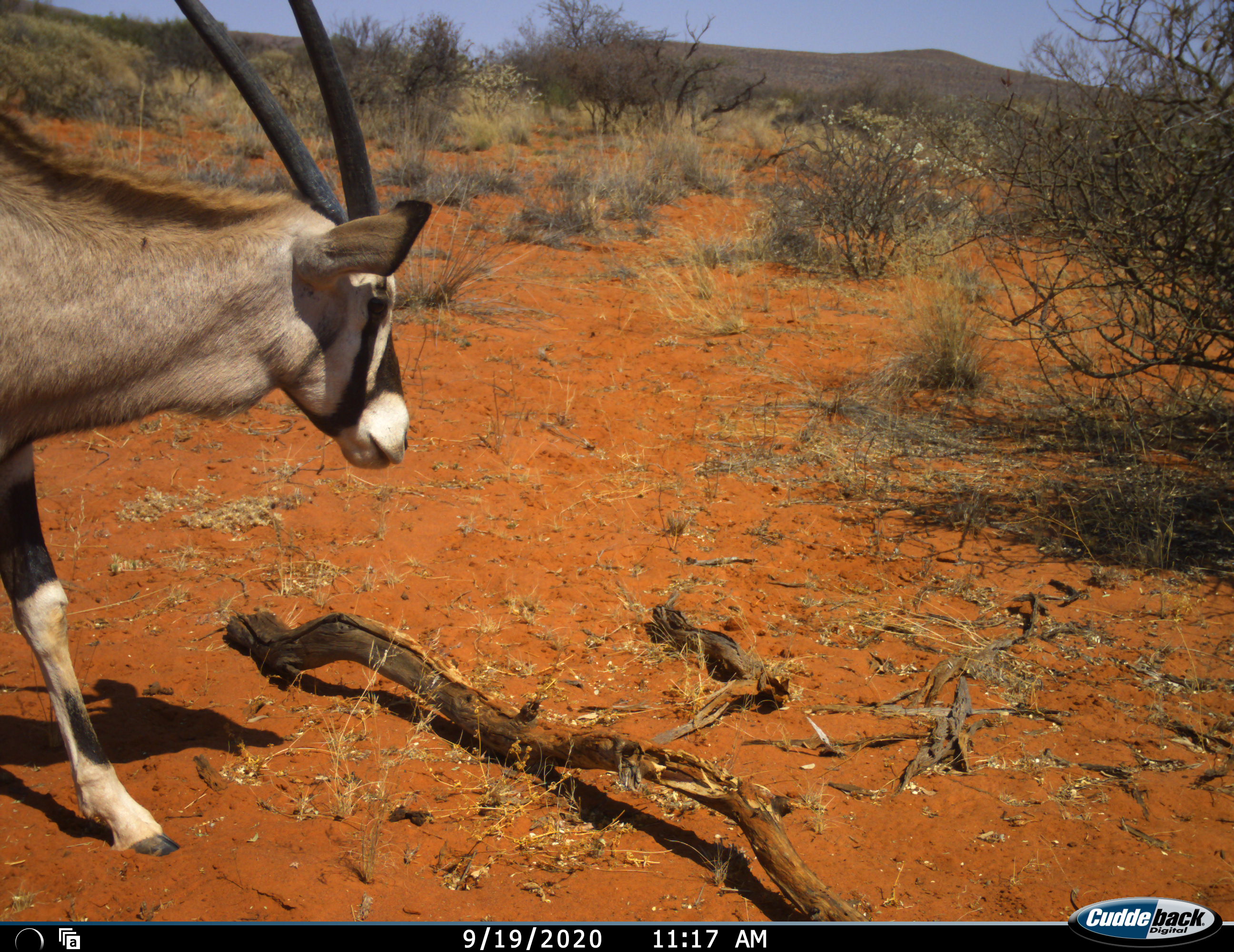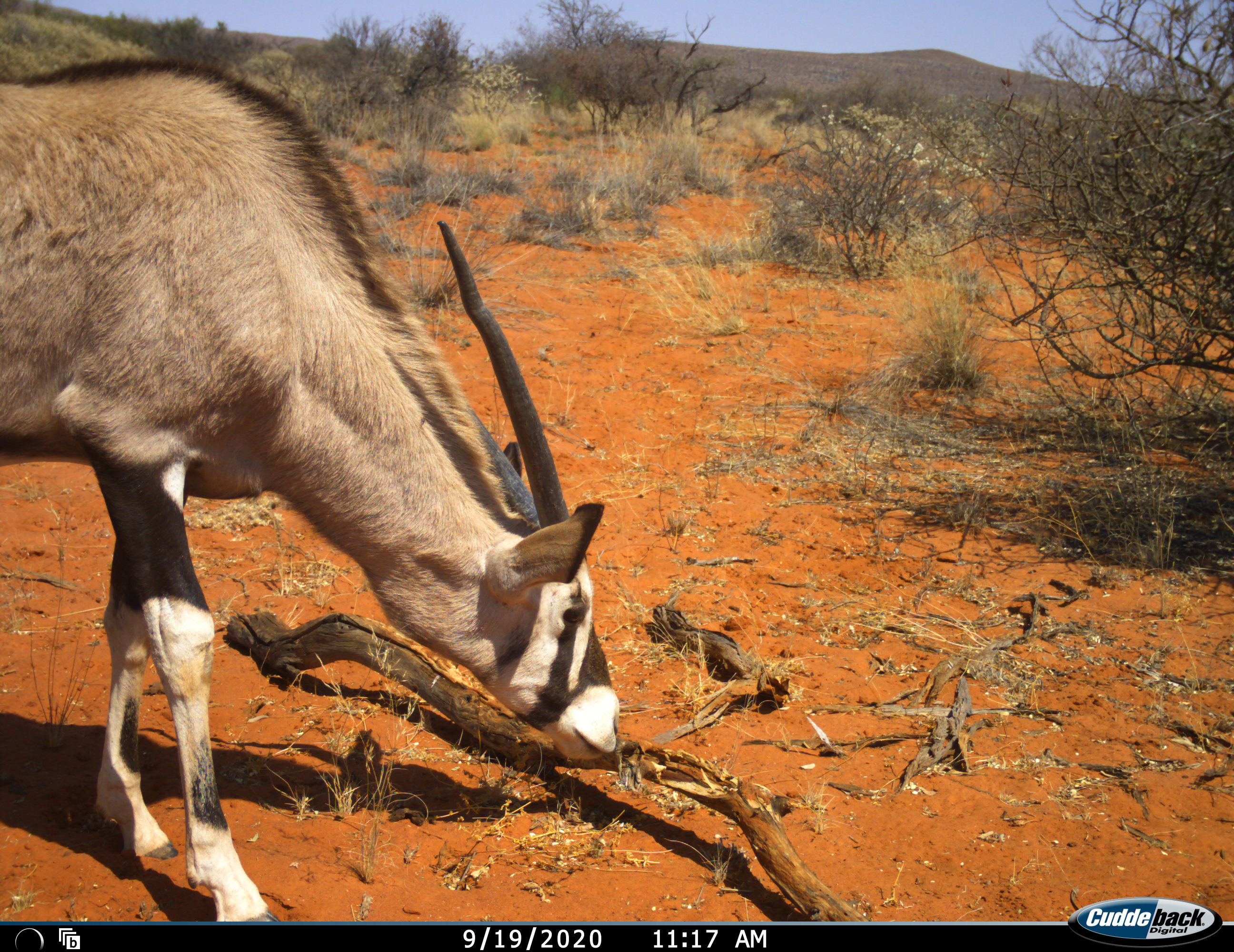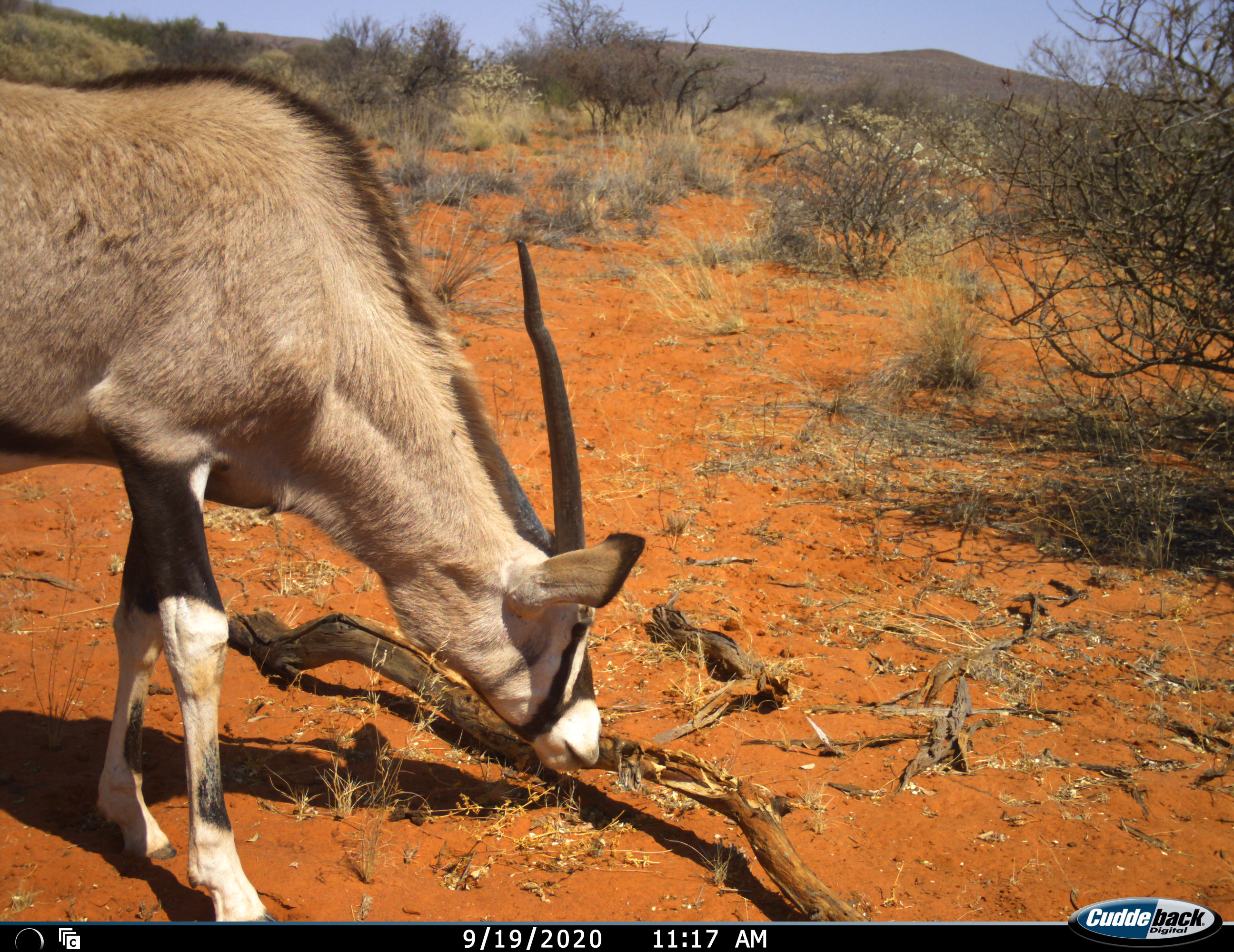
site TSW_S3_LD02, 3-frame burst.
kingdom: Animalia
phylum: Chordata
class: Mammalia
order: Artiodactyla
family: Bovidae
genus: Oryx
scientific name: Oryx gazella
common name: gemsbok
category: oryx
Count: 1.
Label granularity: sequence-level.